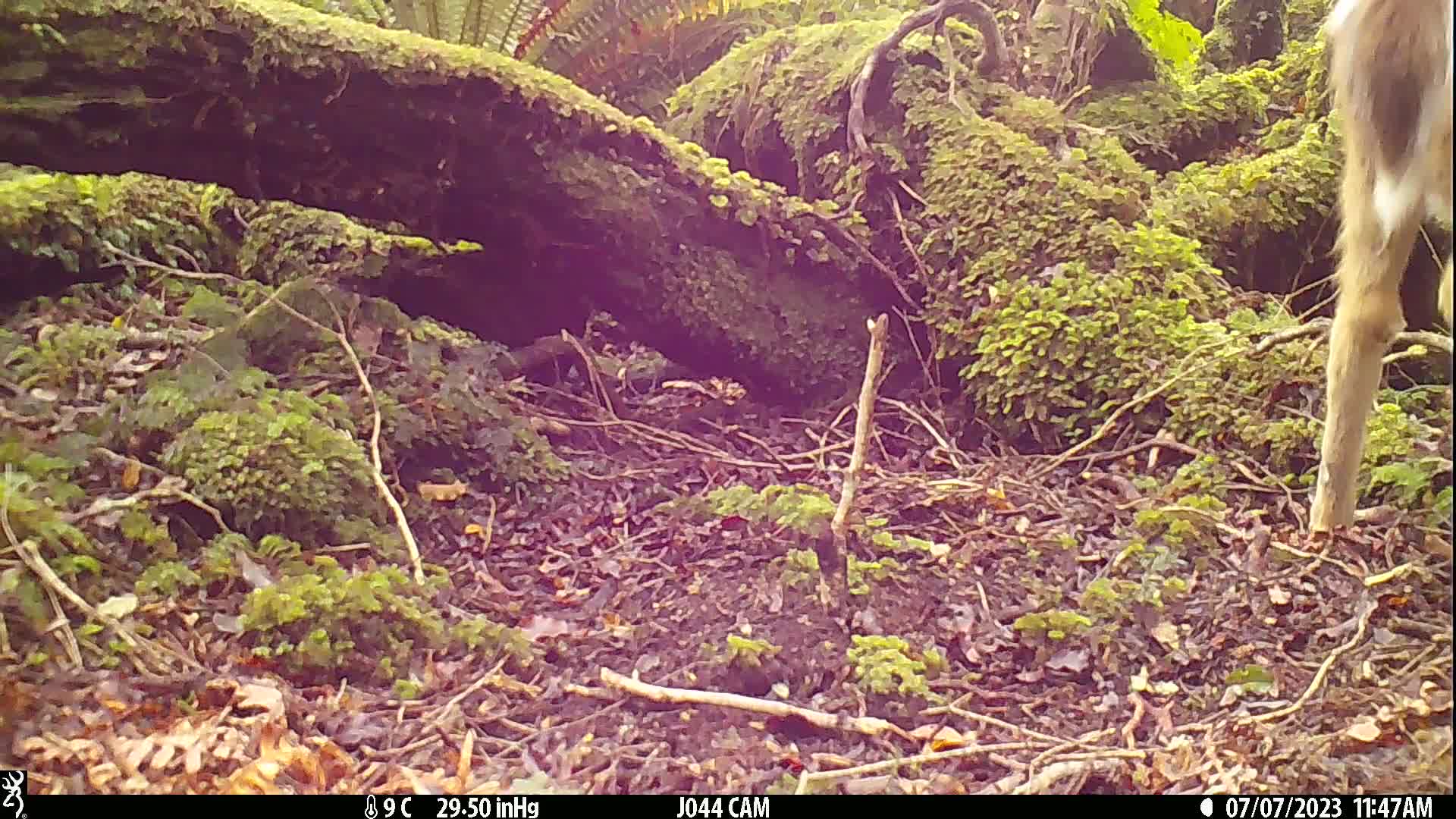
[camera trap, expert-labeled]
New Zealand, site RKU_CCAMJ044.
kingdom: Animalia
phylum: Chordata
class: Mammalia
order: Artiodactyla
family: Cervidae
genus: Odocoileus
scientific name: Odocoileus virginianus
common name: white-tailed deer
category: white tailed deer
White tailed deer (white-tailed deer) (Odocoileus virginianus).